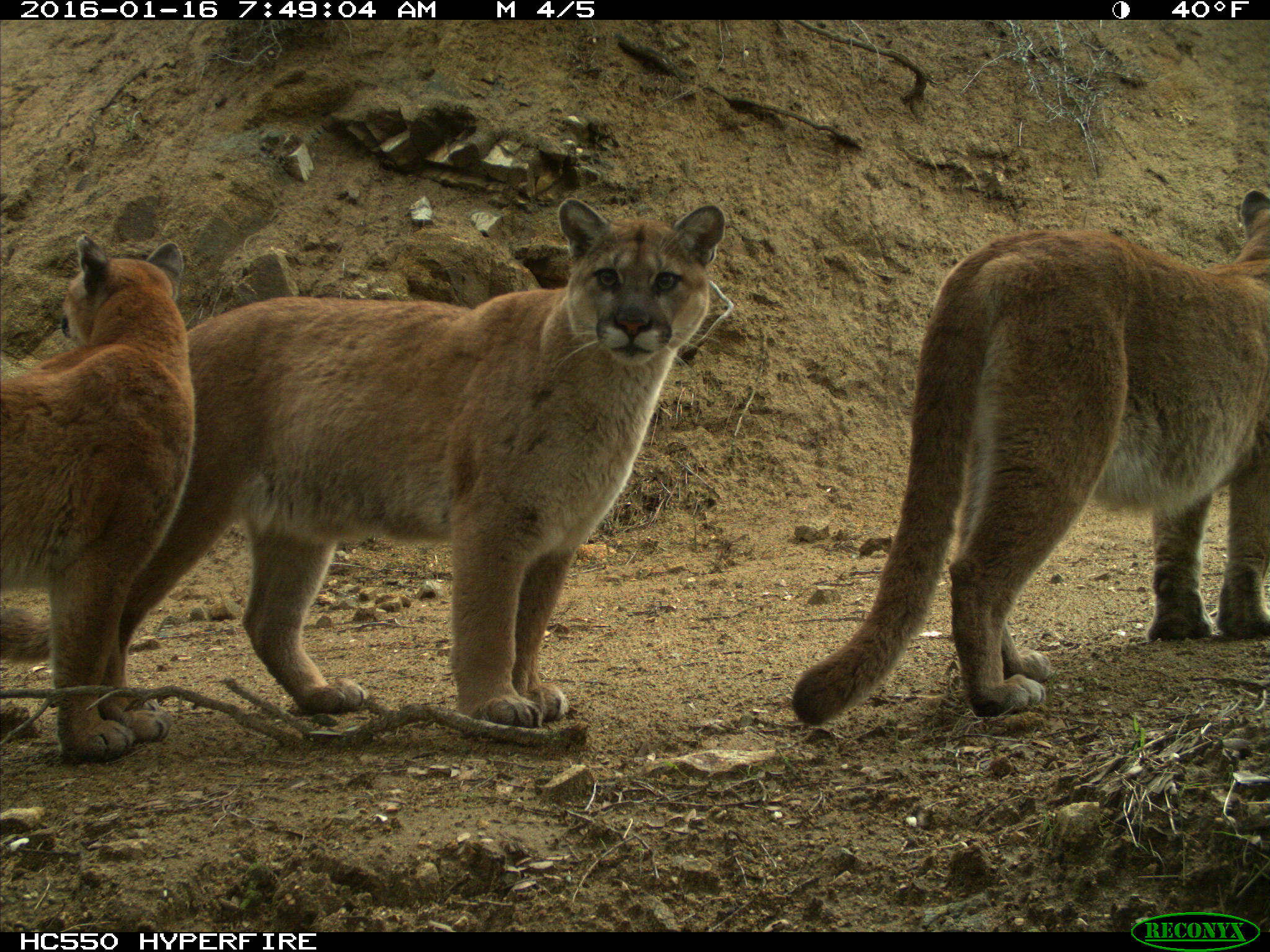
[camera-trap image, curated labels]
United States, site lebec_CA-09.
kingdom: Animalia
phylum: Chordata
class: Mammalia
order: Carnivora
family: Felidae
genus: Puma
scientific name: Puma concolor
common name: mountain lion